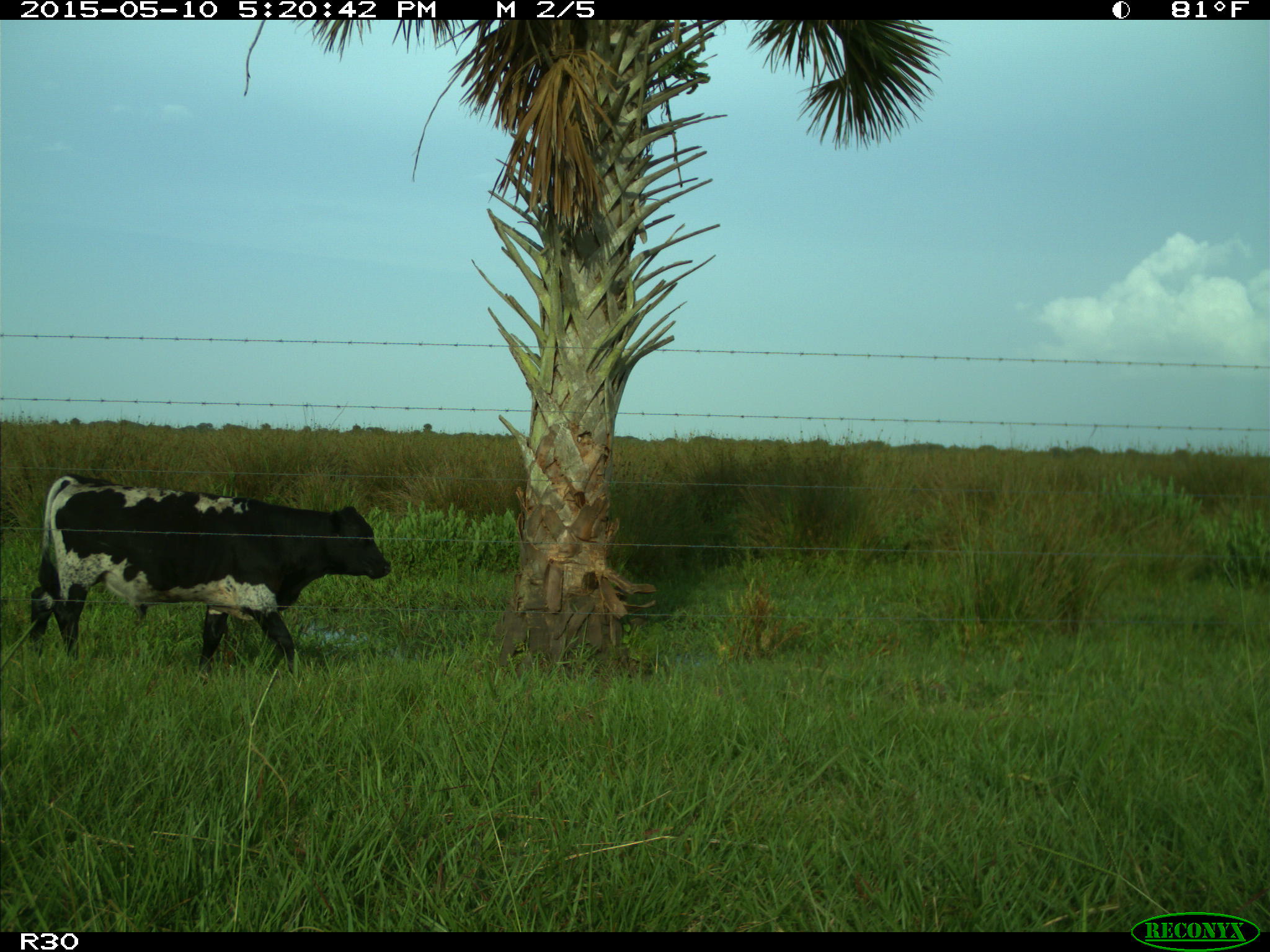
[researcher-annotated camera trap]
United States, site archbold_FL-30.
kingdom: Animalia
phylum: Chordata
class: Mammalia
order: Artiodactyla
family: Bovidae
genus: Bos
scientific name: Bos taurus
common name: domestic cow